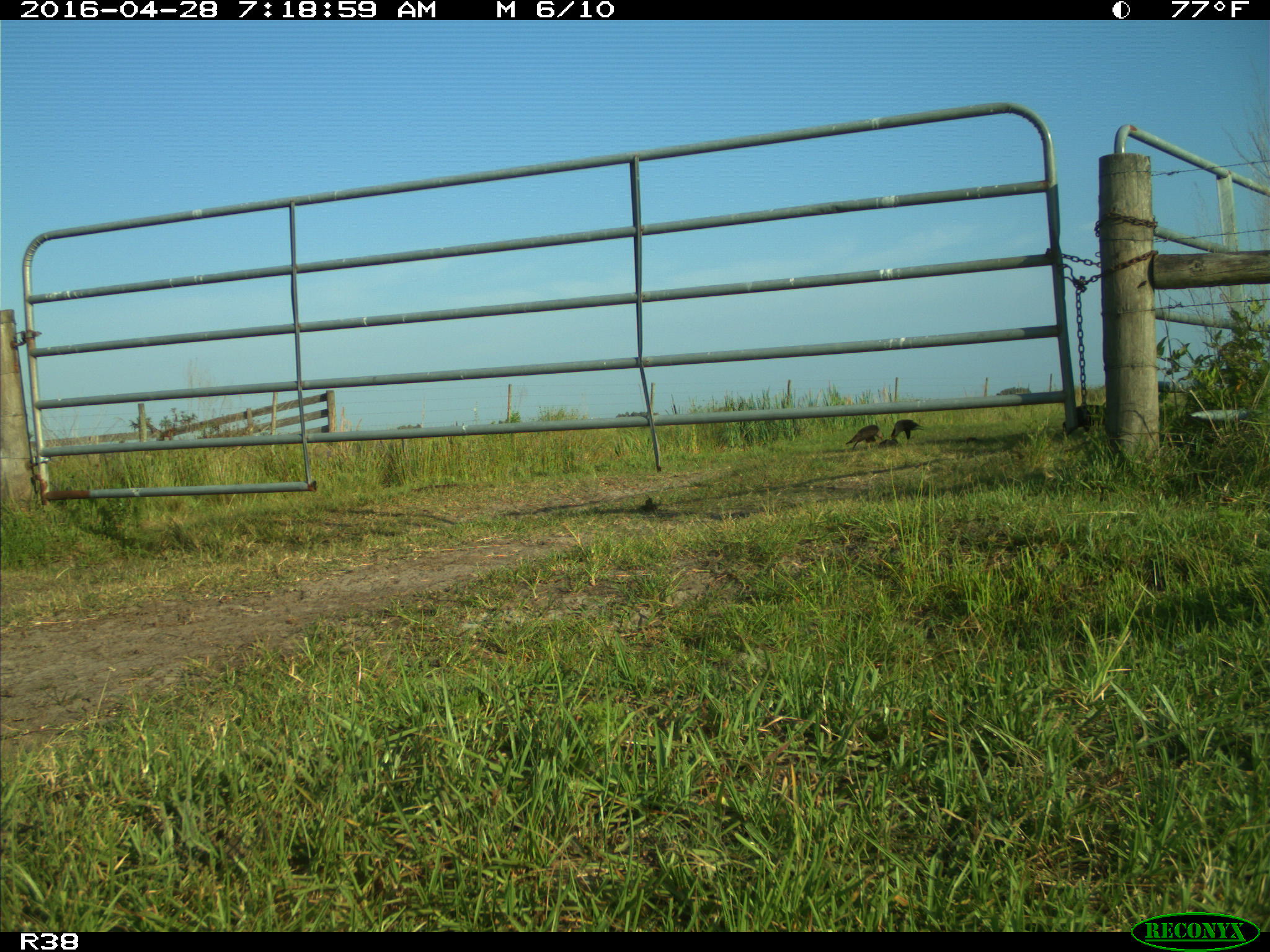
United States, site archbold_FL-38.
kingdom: Animalia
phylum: Chordata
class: Mammalia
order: Artiodactyla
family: Bovidae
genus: Bos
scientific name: Bos taurus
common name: domestic cow